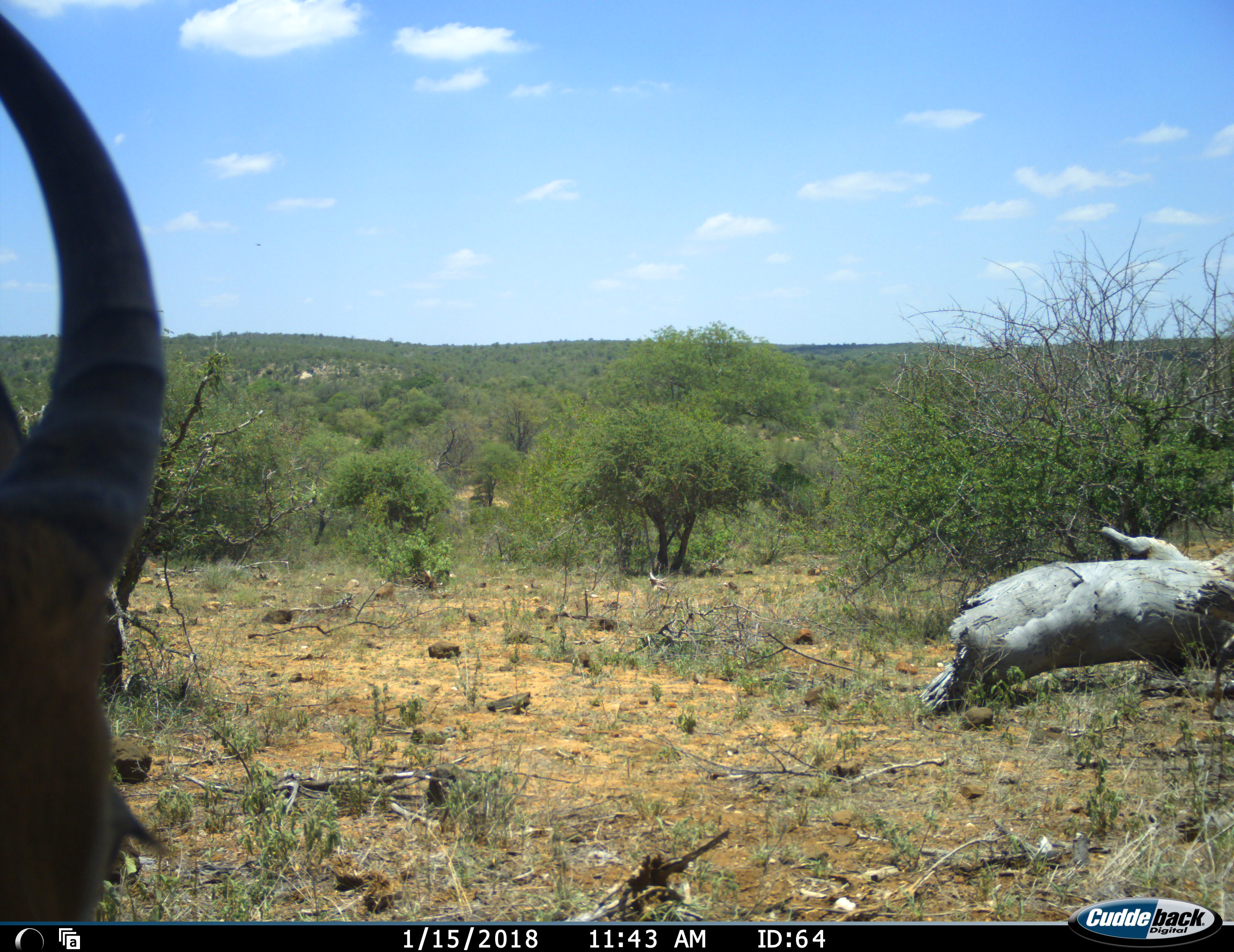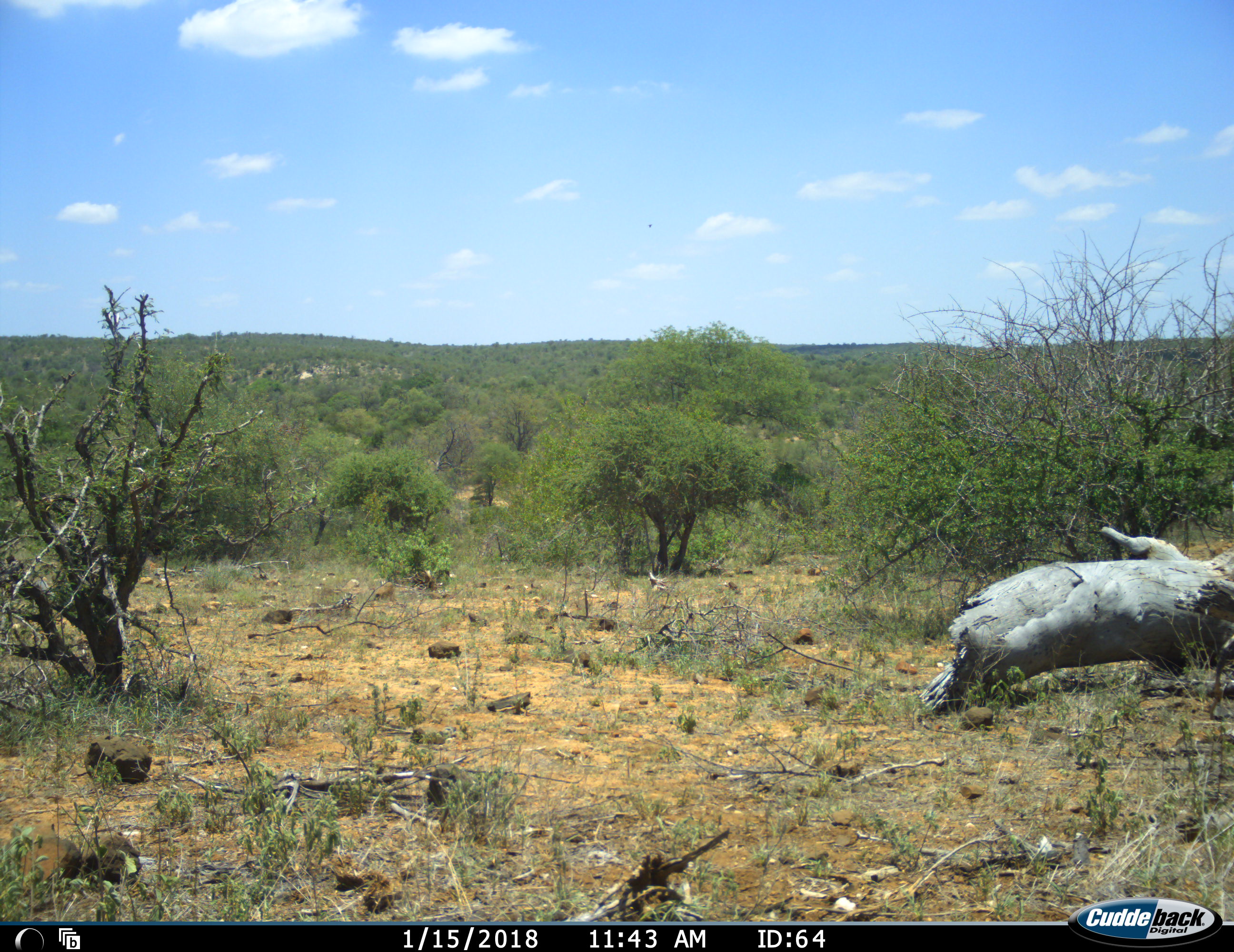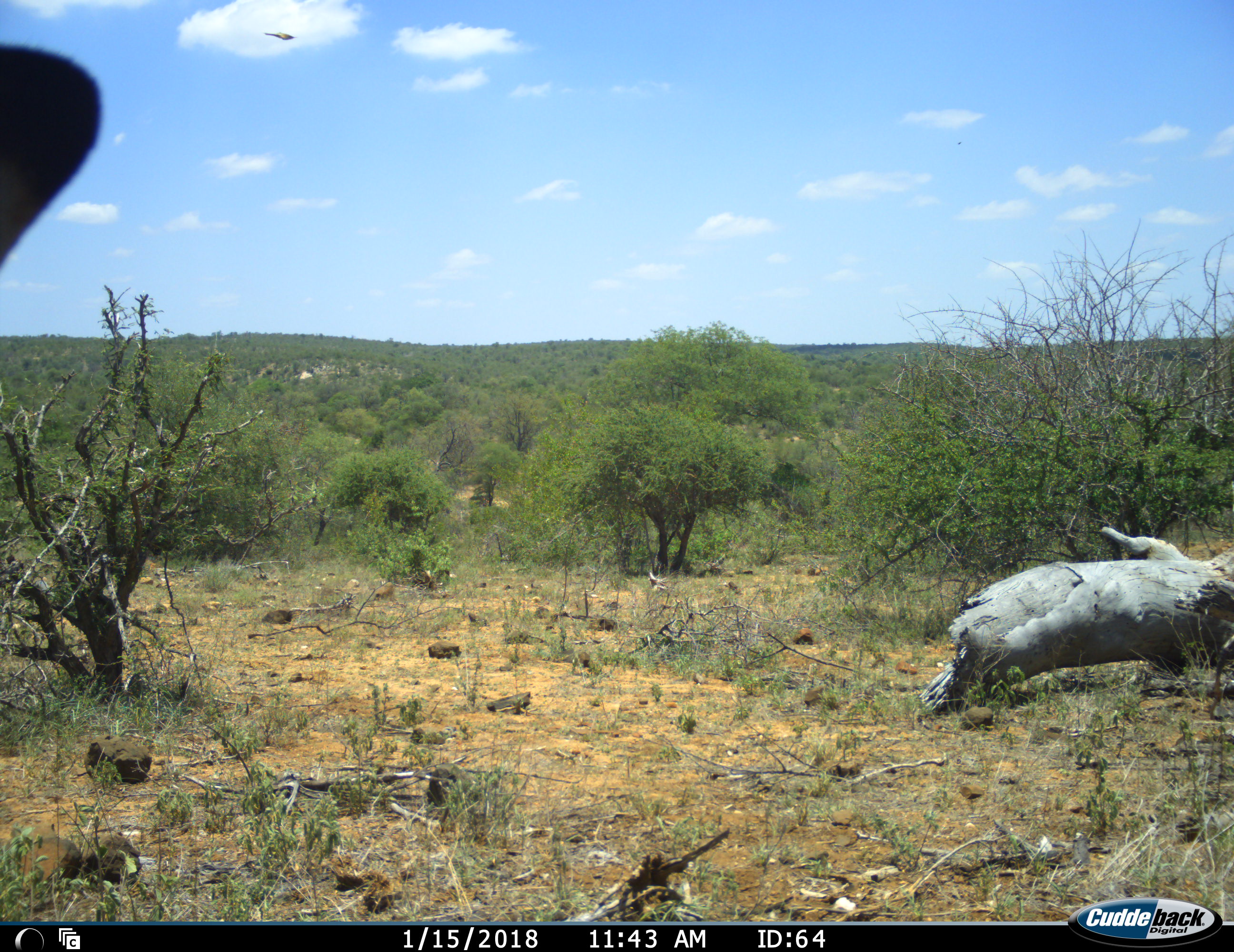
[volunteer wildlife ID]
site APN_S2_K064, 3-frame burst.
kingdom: Animalia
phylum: Chordata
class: Mammalia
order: Artiodactyla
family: Bovidae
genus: Aepyceros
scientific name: Aepyceros melampus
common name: impala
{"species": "impala (Aepyceros melampus)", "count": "1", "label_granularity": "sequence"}